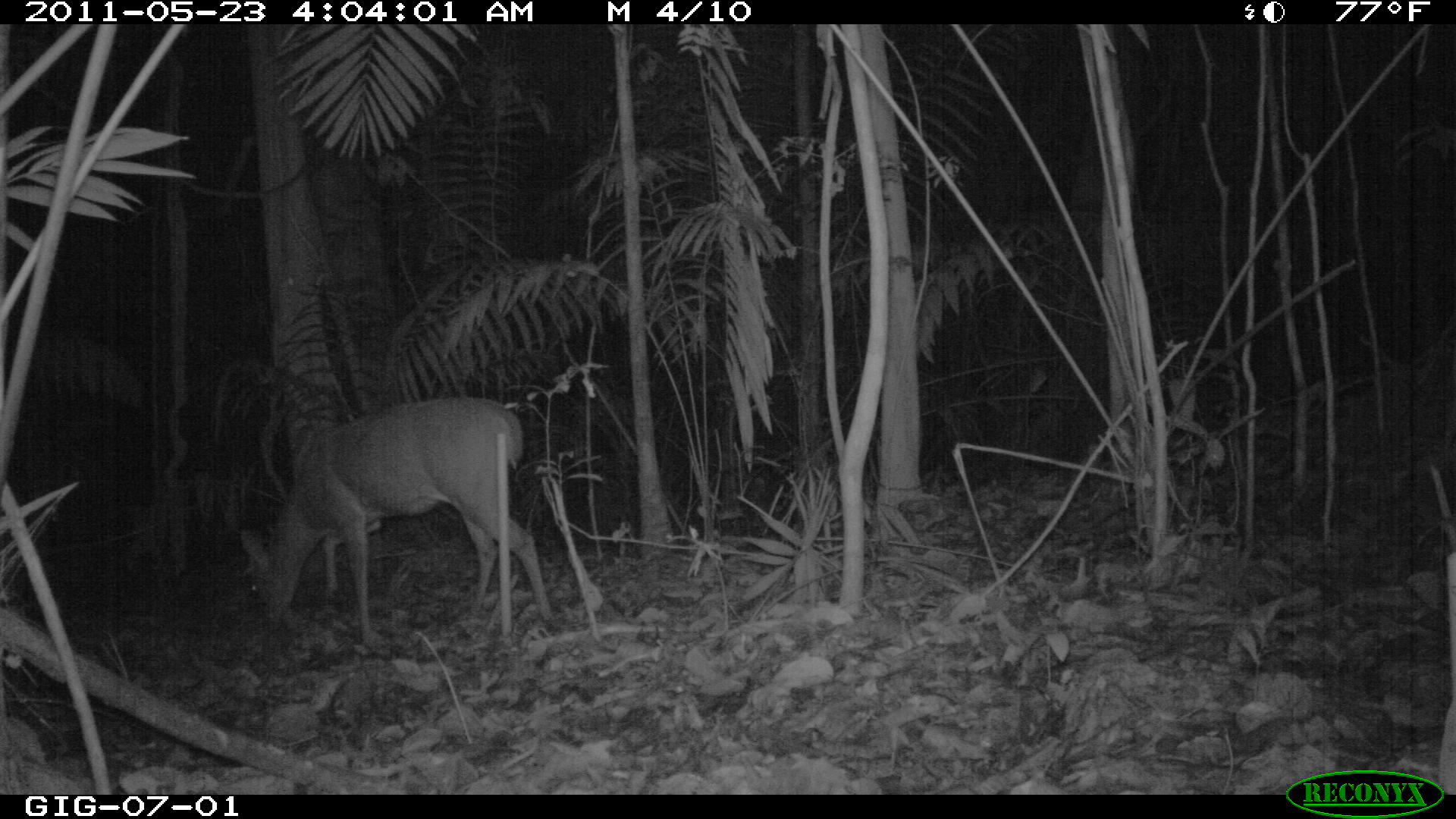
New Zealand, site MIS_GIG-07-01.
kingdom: Animalia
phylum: Chordata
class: Mammalia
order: Artiodactyla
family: Cervidae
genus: Odocoileus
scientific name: Odocoileus virginianus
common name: white-tailed deer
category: white tailed deer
White tailed deer (white-tailed deer) (Odocoileus virginianus).